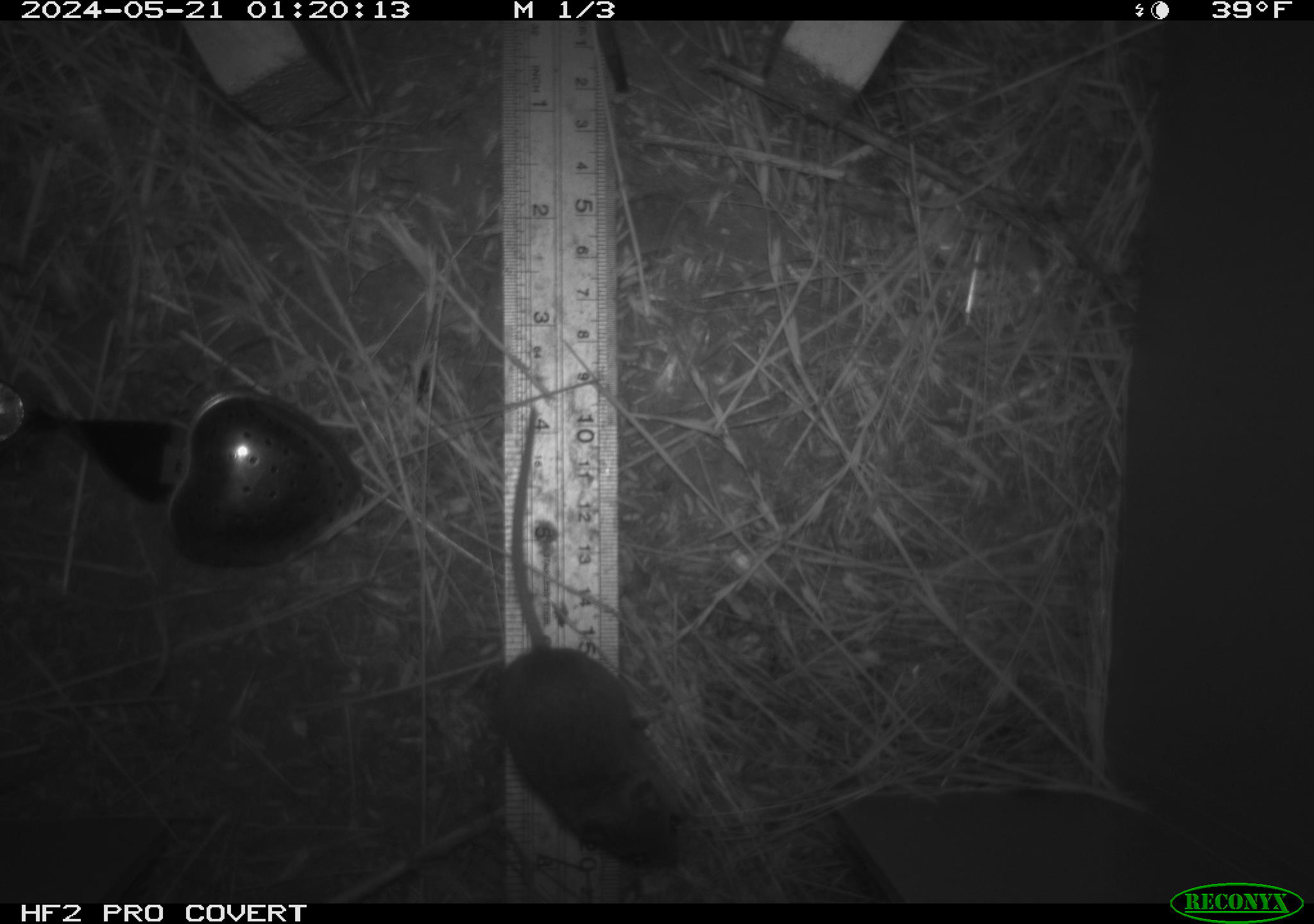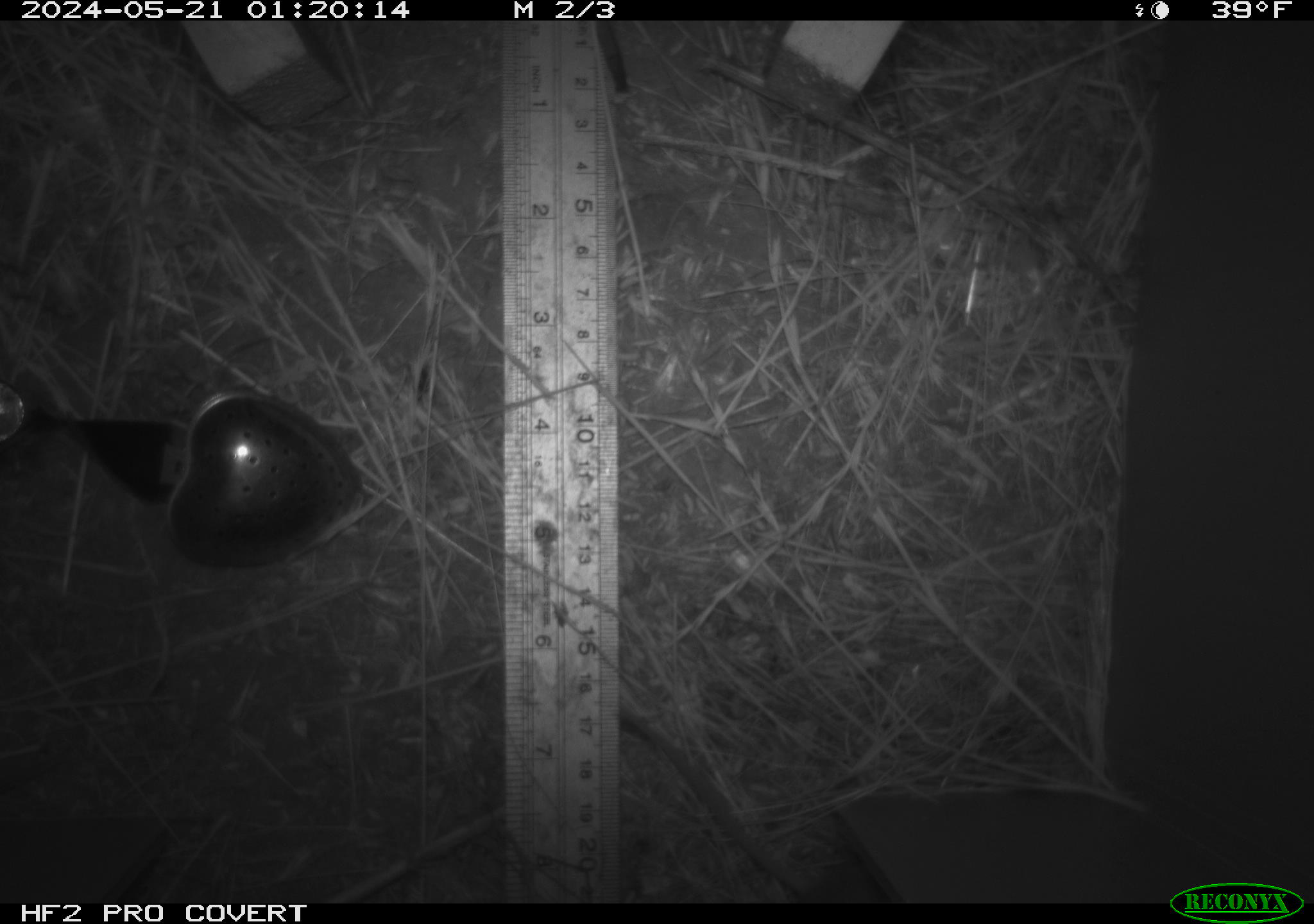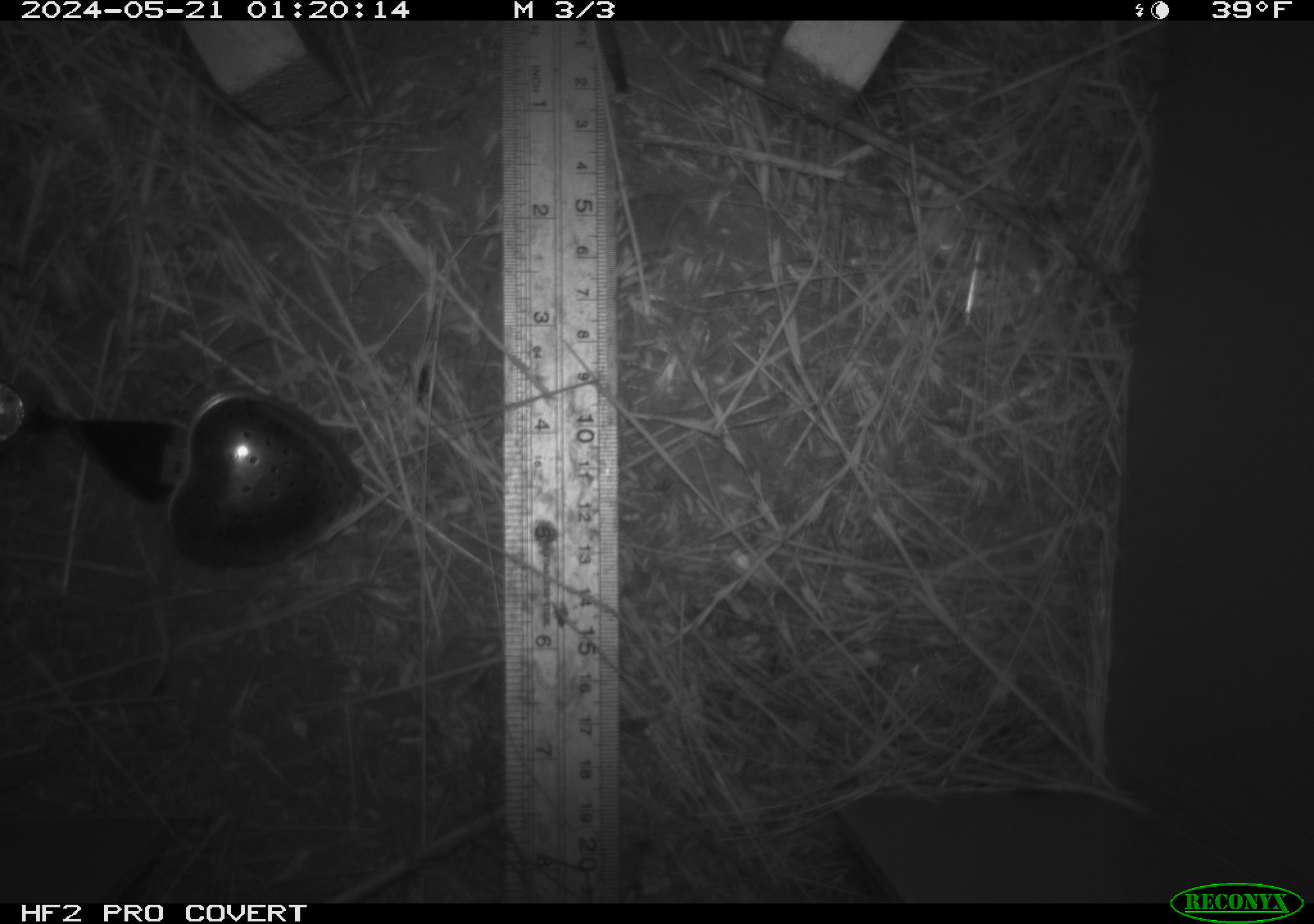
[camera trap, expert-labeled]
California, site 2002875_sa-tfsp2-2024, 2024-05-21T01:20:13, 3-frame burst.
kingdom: Animalia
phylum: Chordata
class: Mammalia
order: Rodentia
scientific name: Rodentia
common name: mouse species